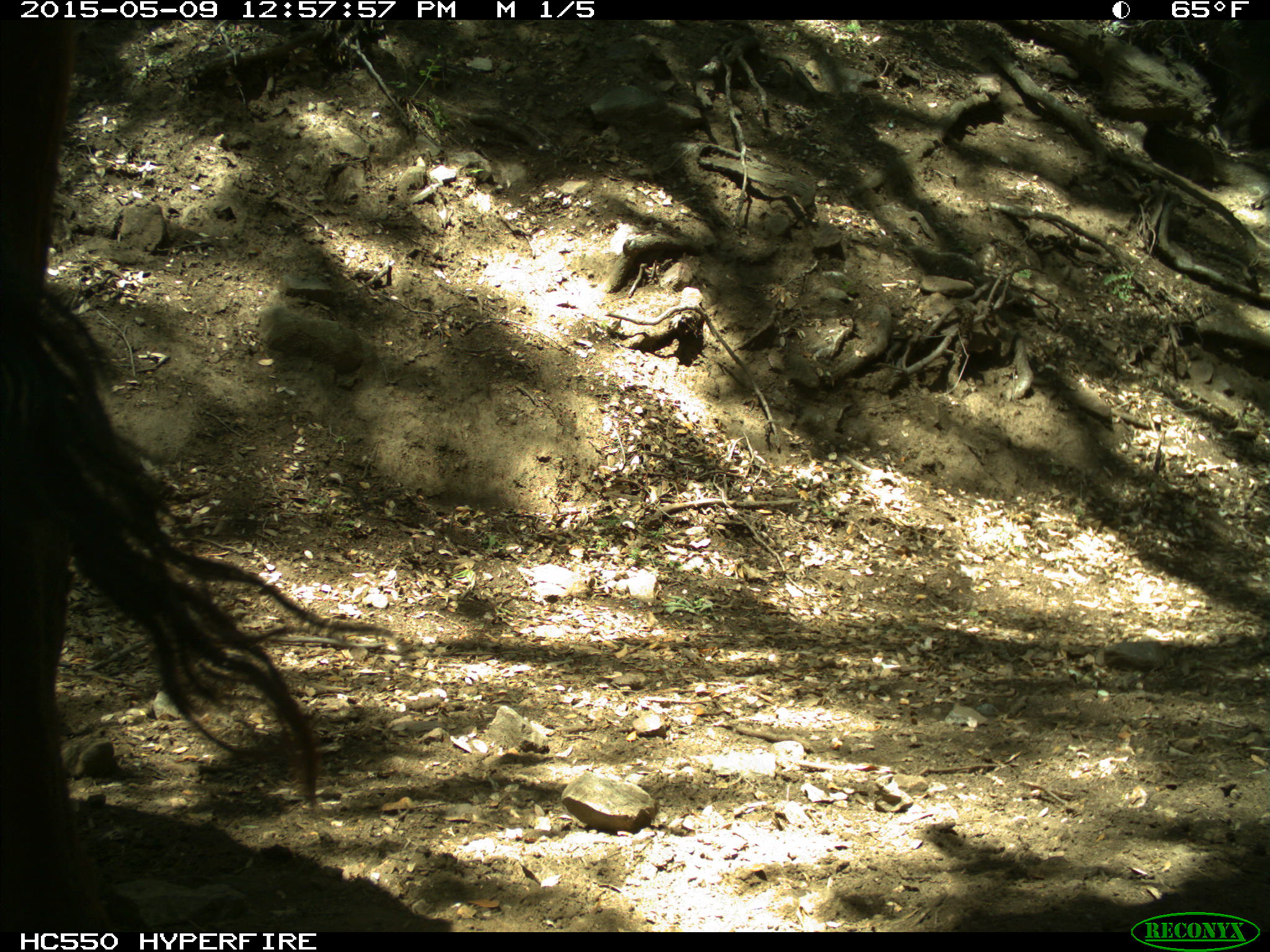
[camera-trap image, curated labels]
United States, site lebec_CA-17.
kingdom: Animalia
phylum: Chordata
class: Mammalia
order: Artiodactyla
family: Bovidae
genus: Bos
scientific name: Bos taurus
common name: domestic cow